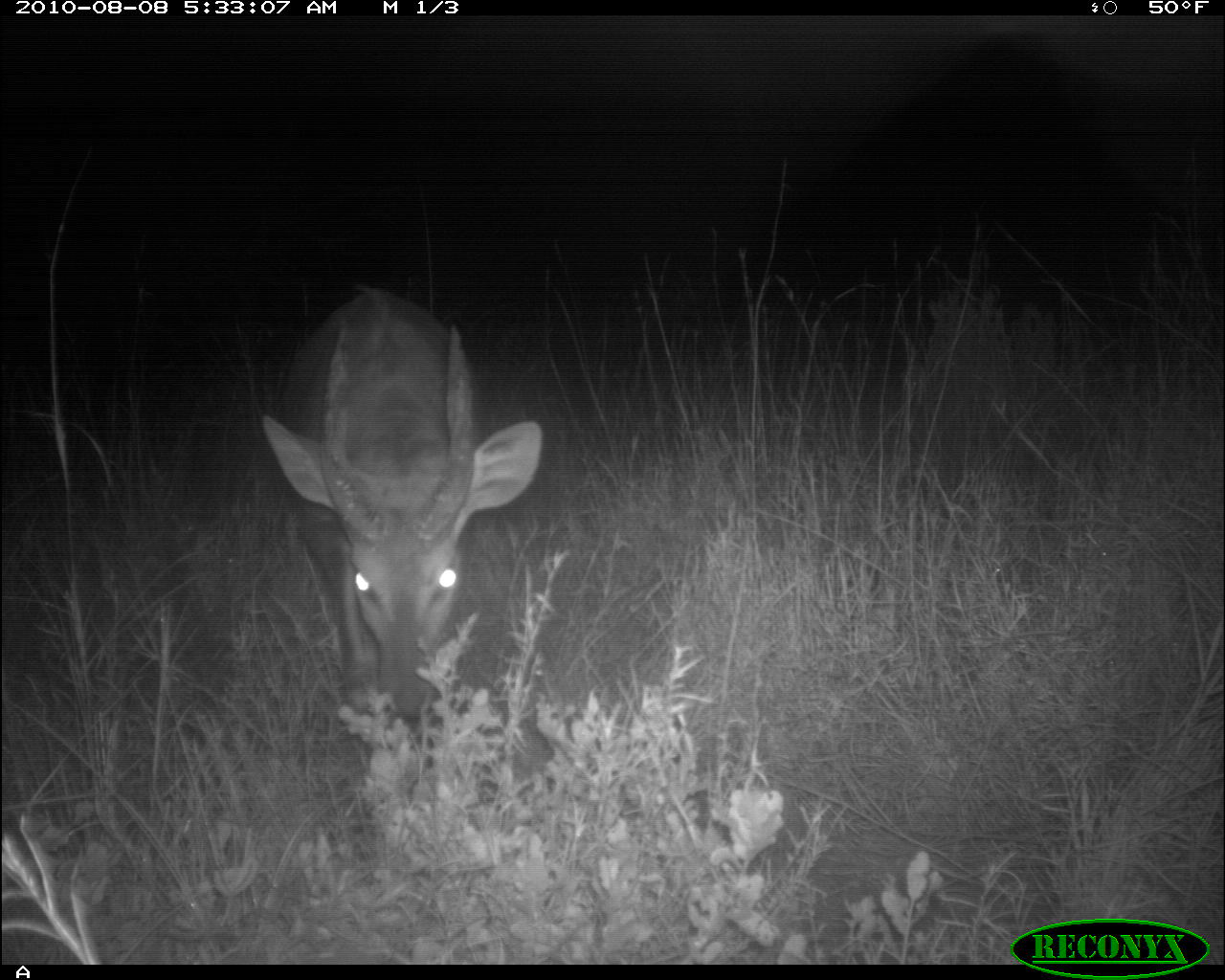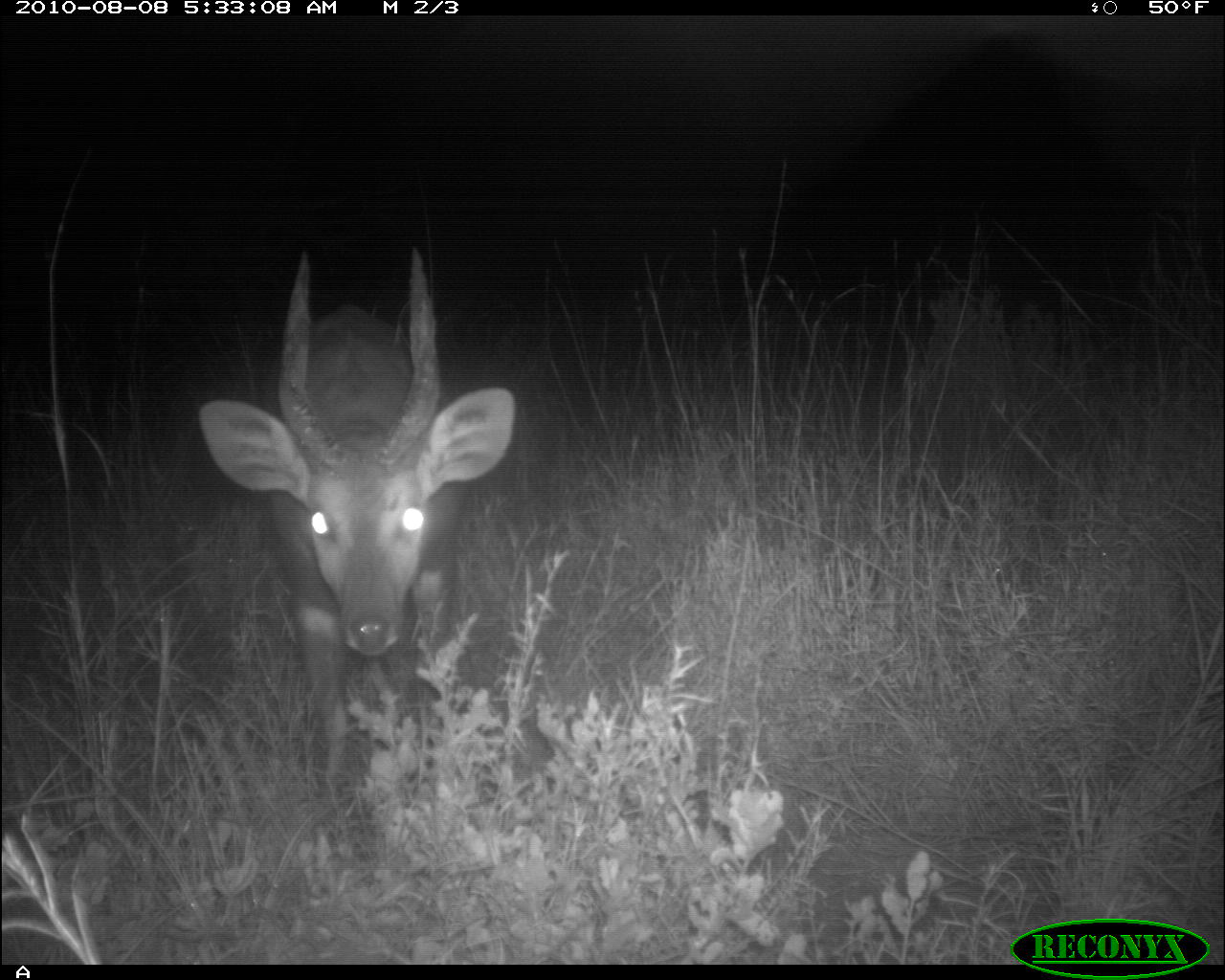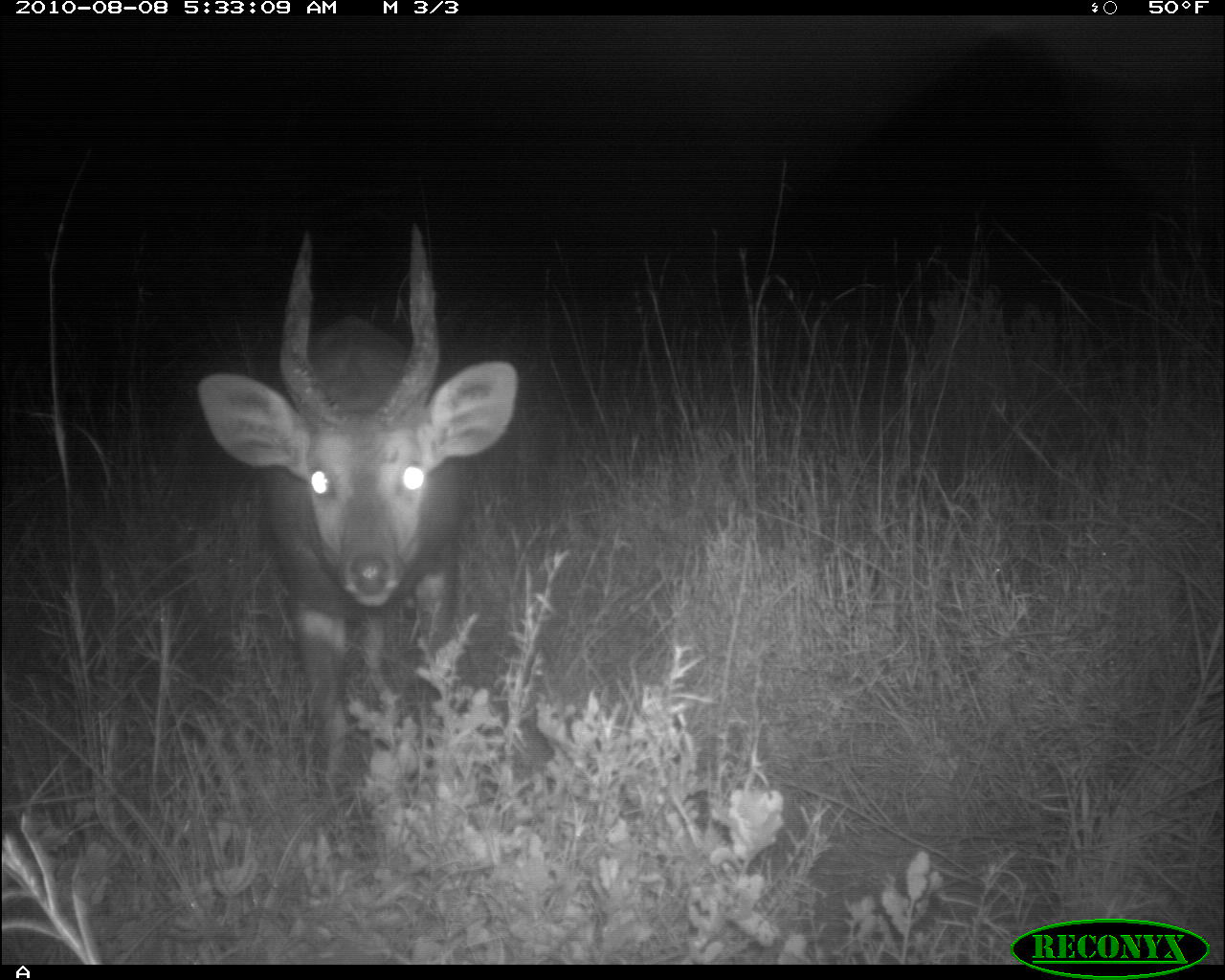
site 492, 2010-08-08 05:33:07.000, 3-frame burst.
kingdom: Animalia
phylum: Chordata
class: Mammalia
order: Artiodactyla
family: Bovidae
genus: Tragelaphus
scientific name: Tragelaphus oryx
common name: eland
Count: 1.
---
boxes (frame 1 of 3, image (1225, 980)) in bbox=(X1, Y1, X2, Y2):
tragelaphus oryx: bbox=(254, 285, 541, 721)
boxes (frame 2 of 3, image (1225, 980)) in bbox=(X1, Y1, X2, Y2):
tragelaphus oryx: bbox=(190, 235, 519, 791)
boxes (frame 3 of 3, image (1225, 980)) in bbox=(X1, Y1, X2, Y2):
tragelaphus oryx: bbox=(189, 226, 518, 781)